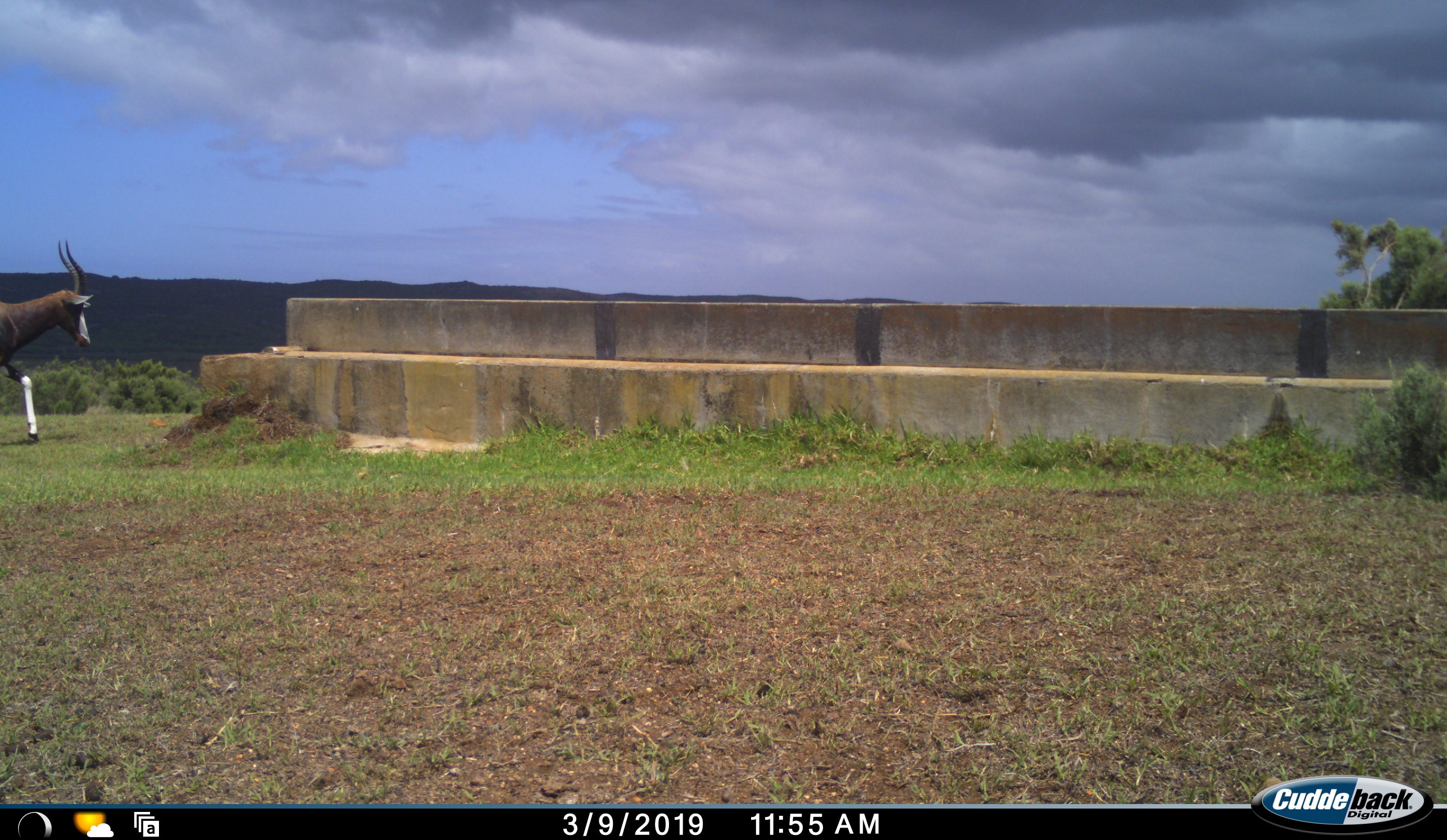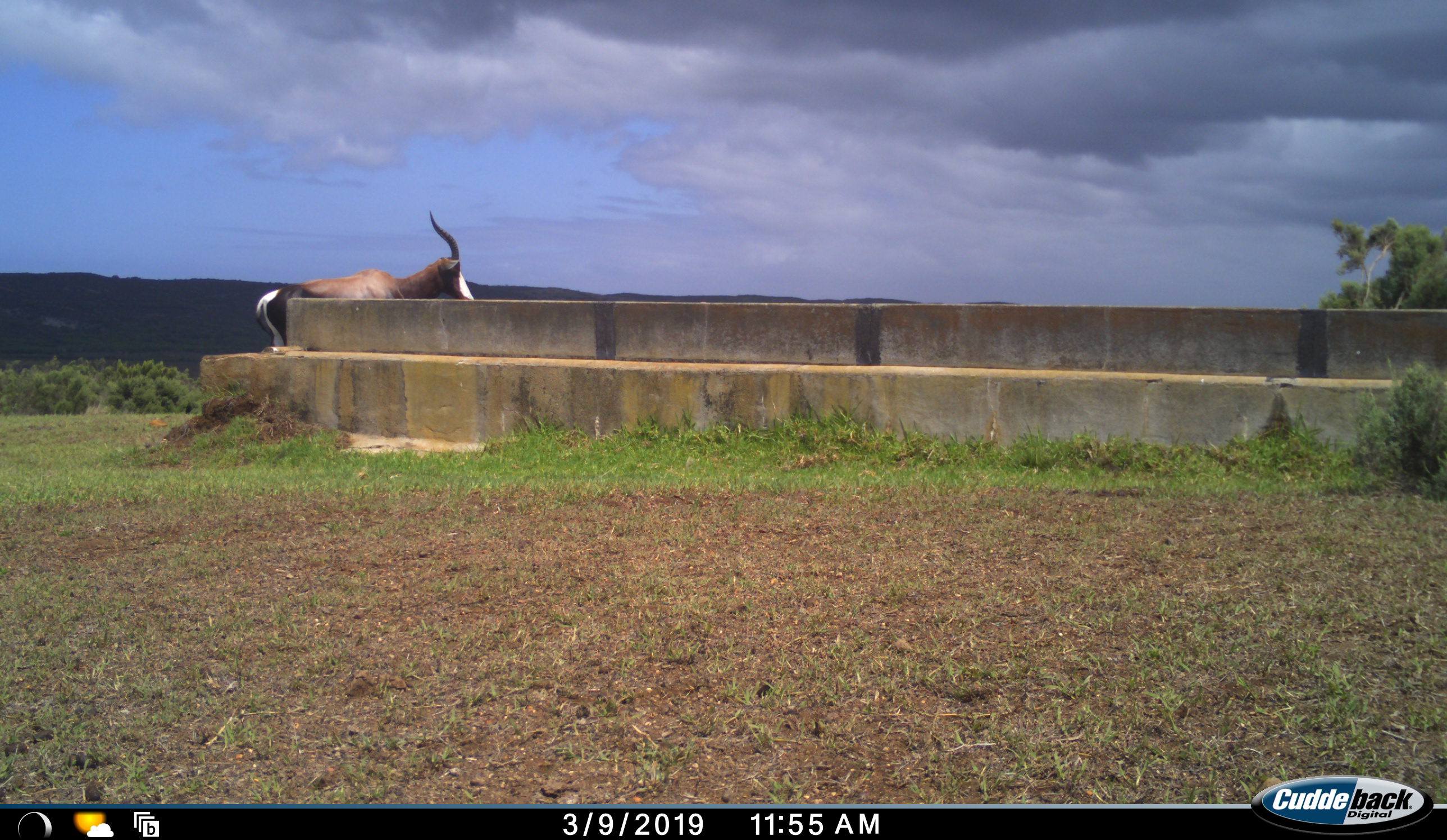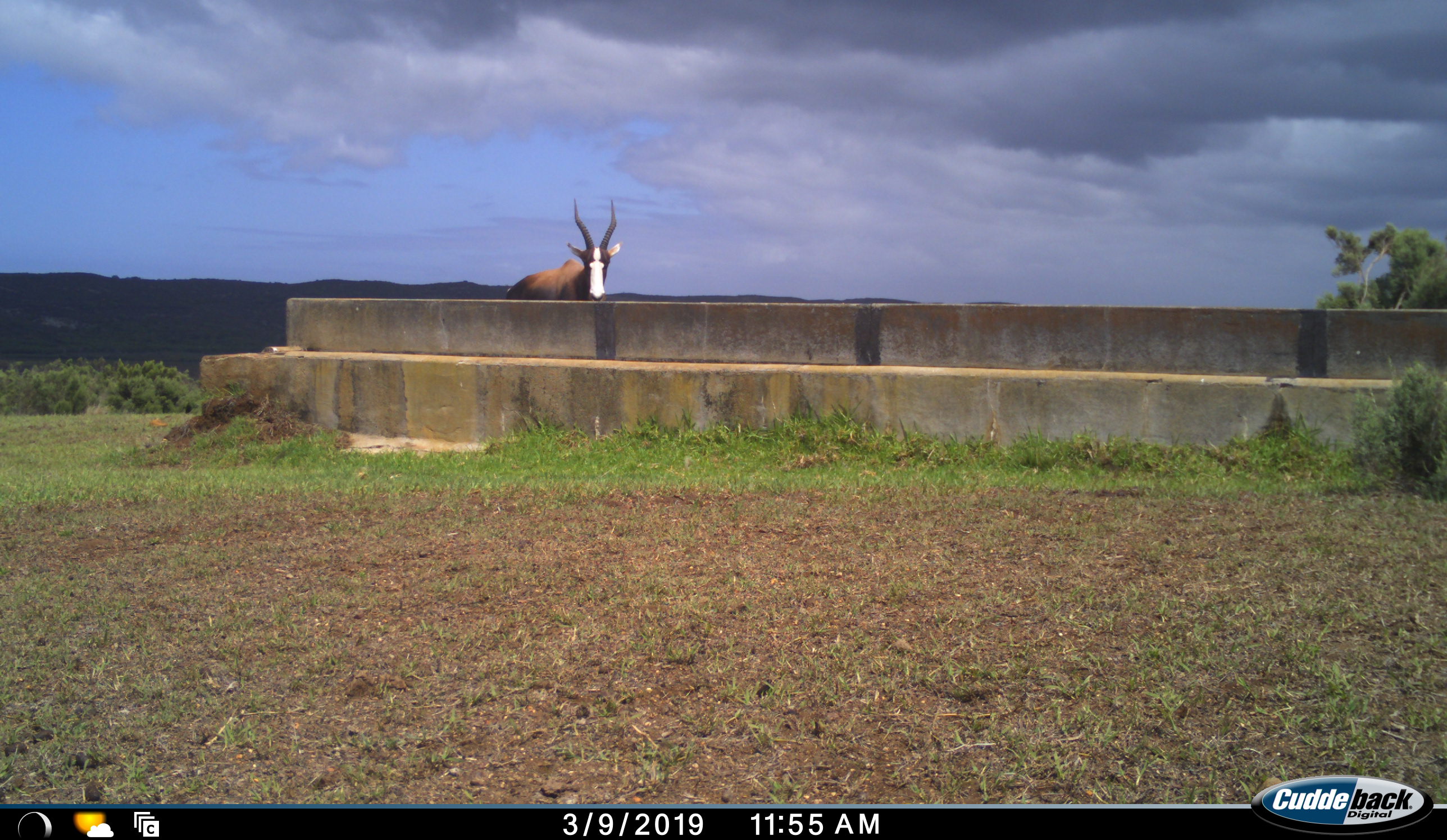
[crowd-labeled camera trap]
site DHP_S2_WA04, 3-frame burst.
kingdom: Animalia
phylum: Chordata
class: Mammalia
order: Artiodactyla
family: Bovidae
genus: Damaliscus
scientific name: Damaliscus pygargus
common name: bontebok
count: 1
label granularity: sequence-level